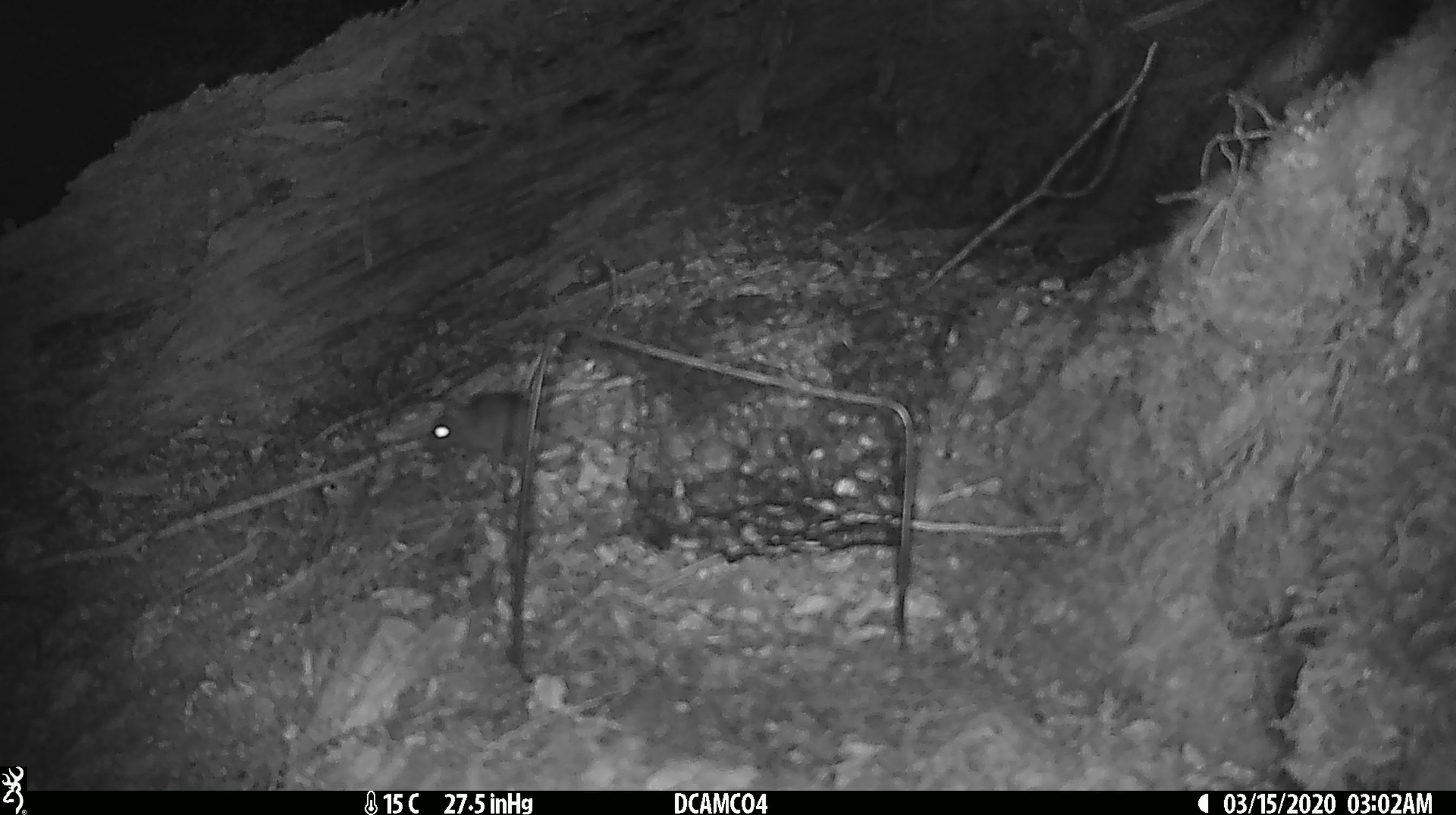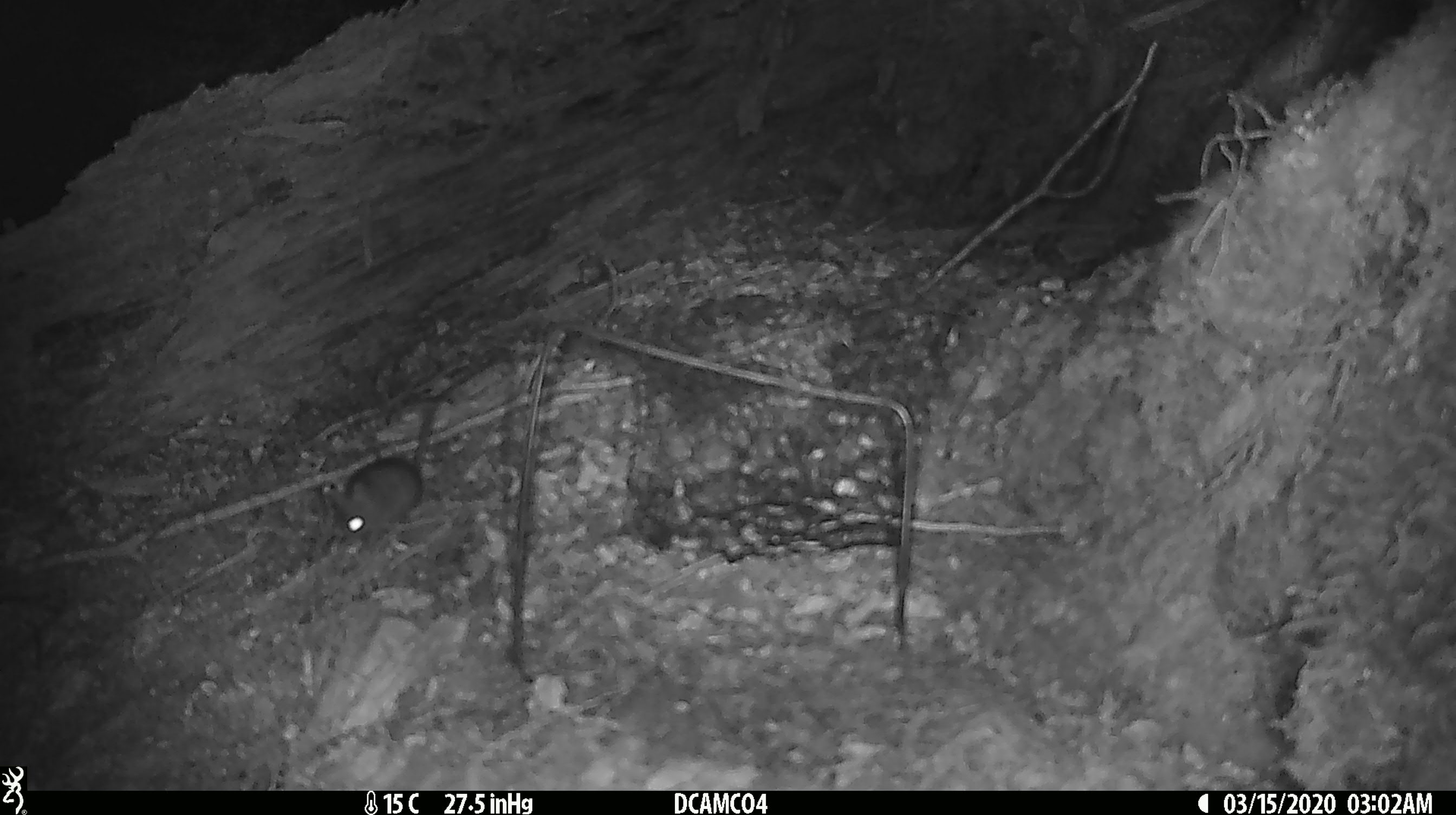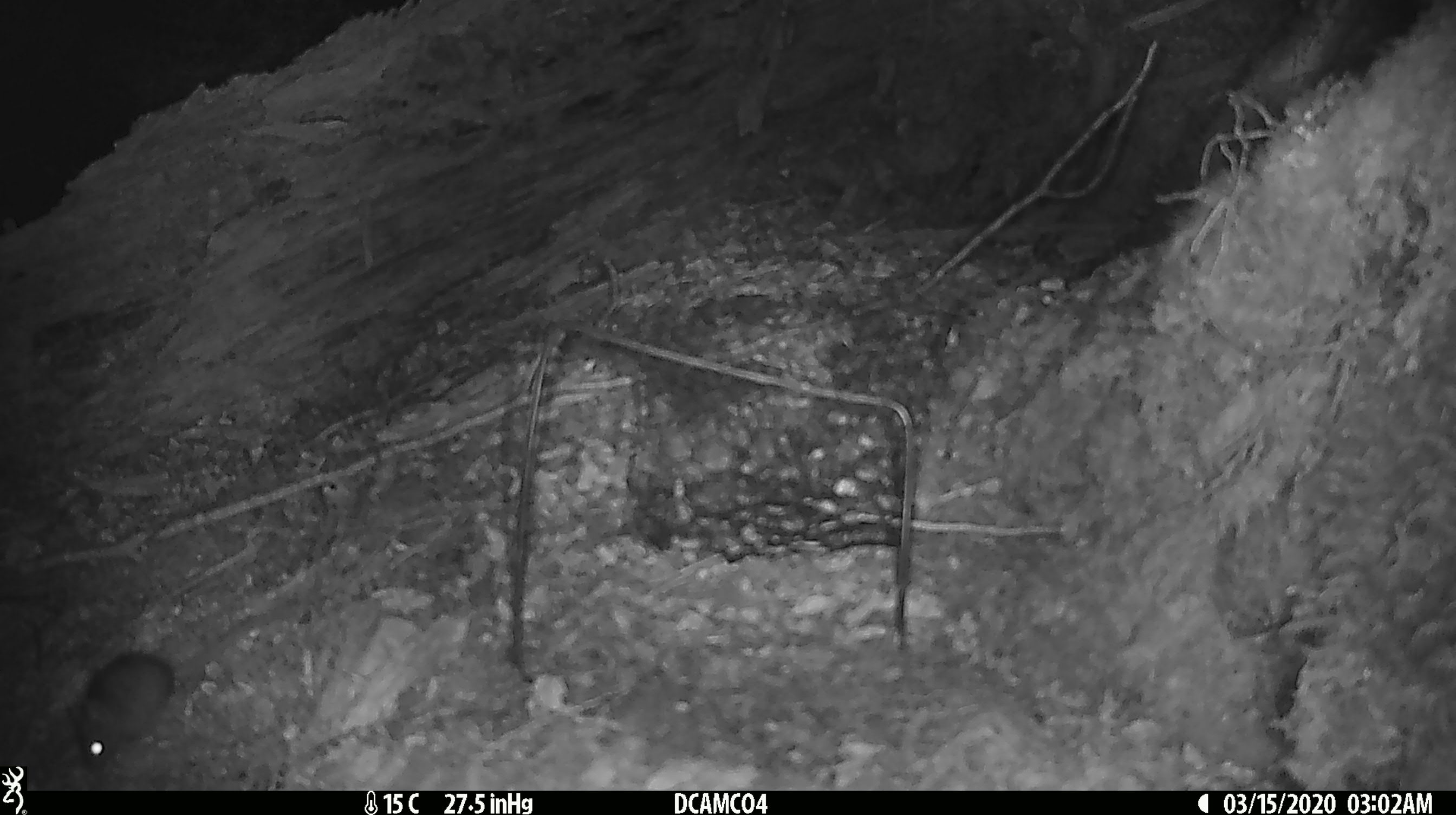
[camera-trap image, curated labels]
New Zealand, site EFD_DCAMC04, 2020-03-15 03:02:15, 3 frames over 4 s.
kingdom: Animalia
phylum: Chordata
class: Mammalia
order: Rodentia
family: Muridae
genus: Mus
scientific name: Mus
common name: mouse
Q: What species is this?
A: Mouse (Mus).